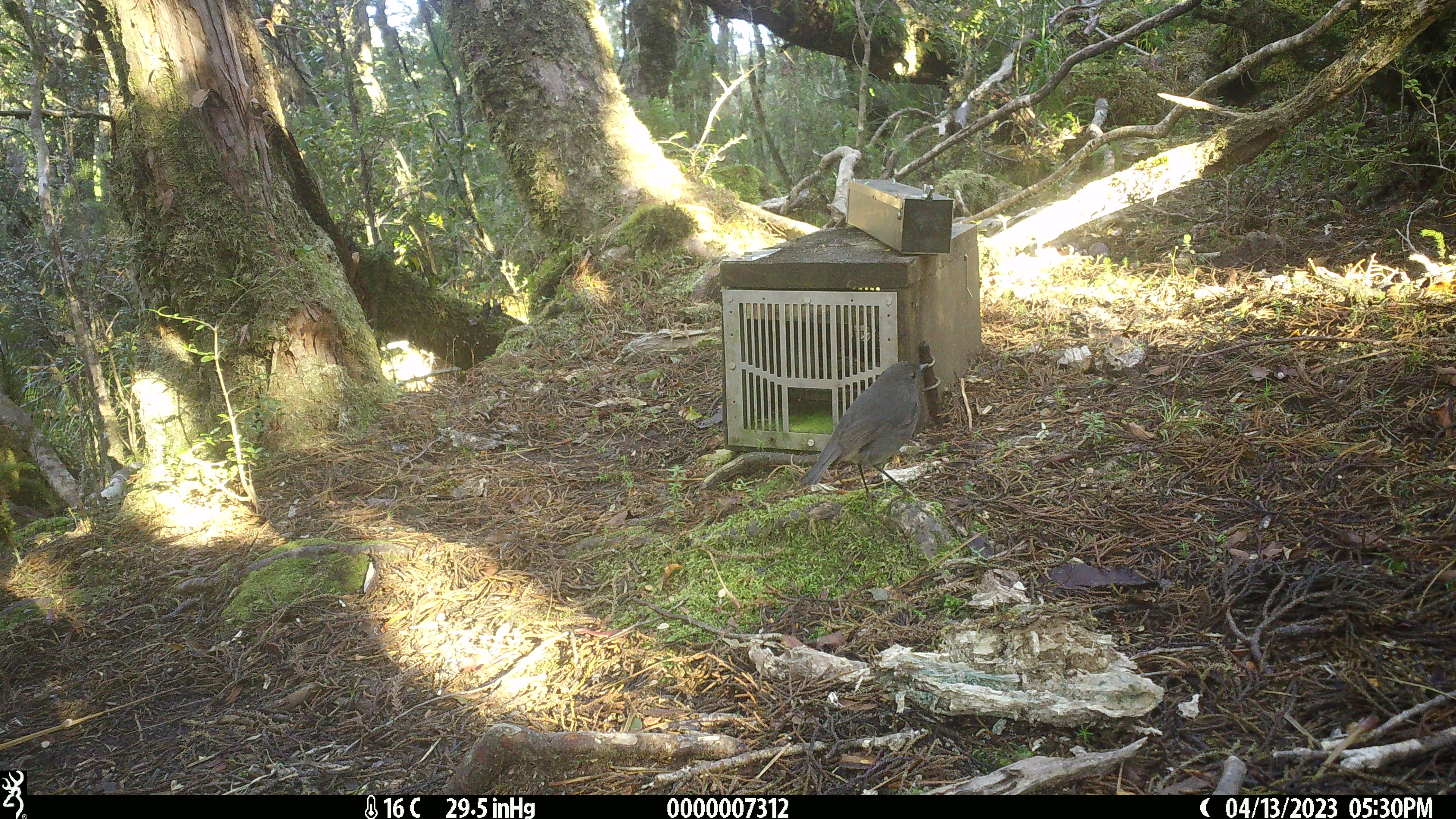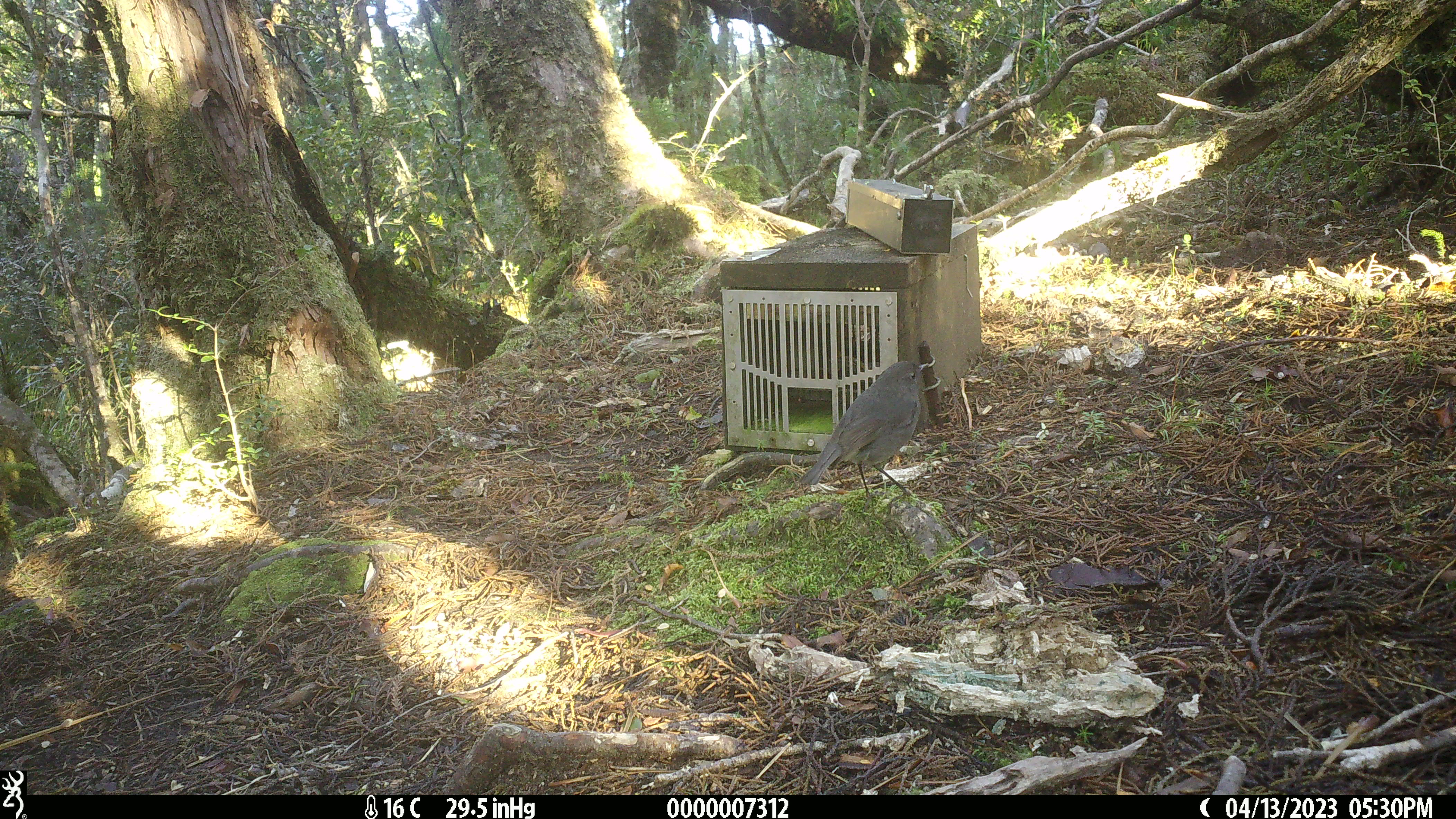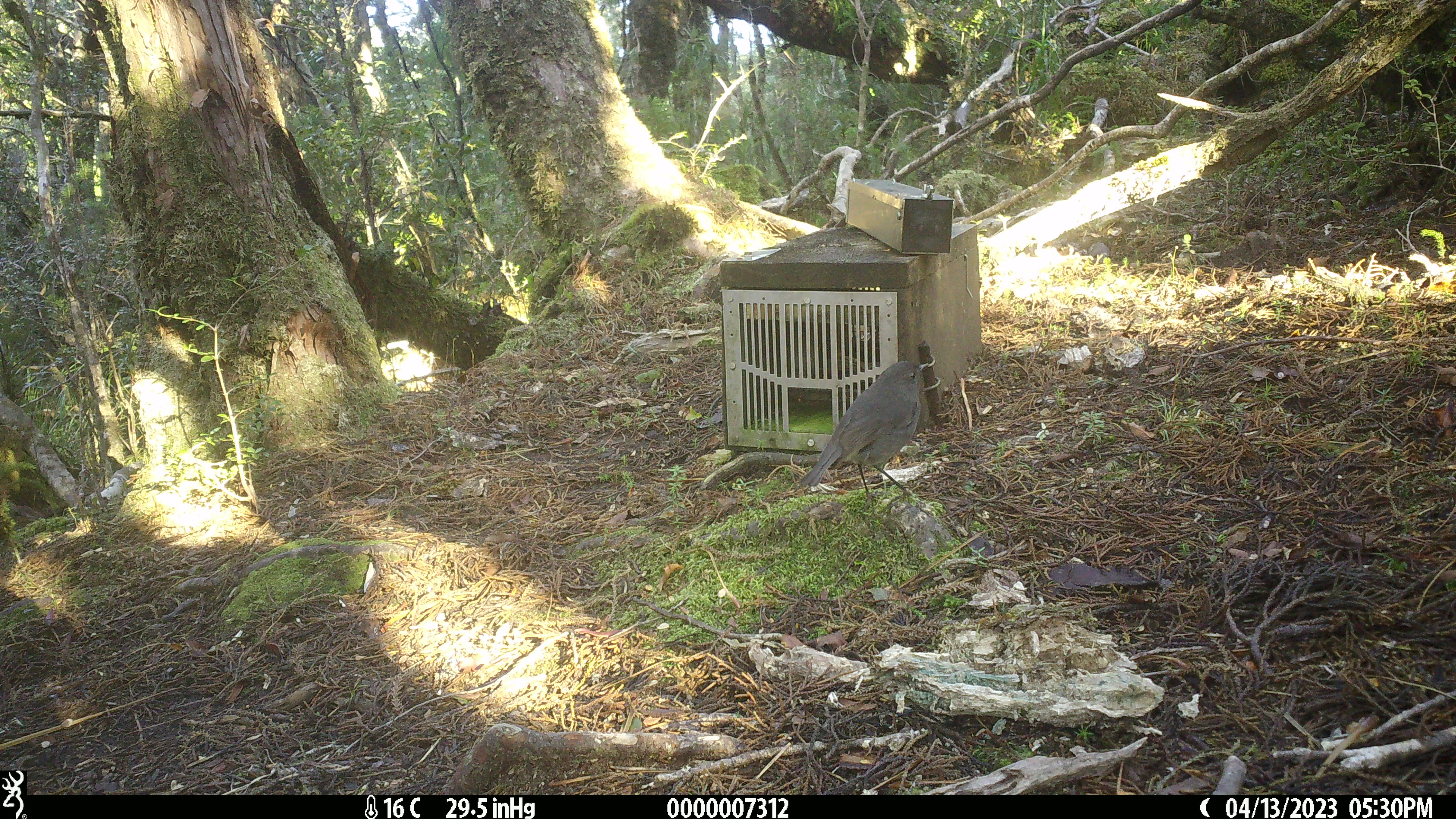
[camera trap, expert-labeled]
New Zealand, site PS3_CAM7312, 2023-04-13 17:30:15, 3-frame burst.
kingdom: Animalia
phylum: Chordata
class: Aves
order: Passeriformes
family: Petroicidae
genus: Petroica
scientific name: Petroica australis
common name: new zealand robin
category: robin